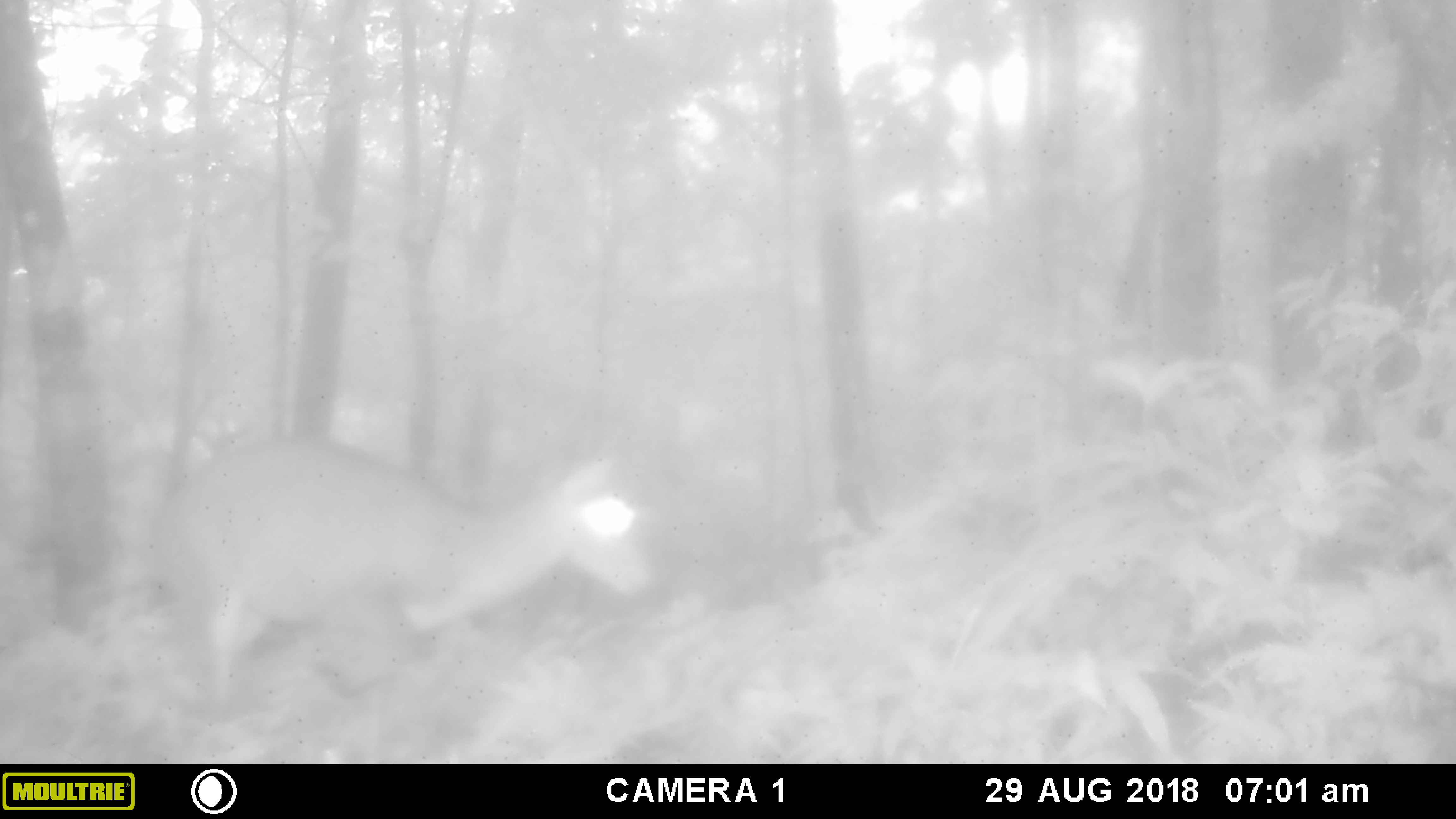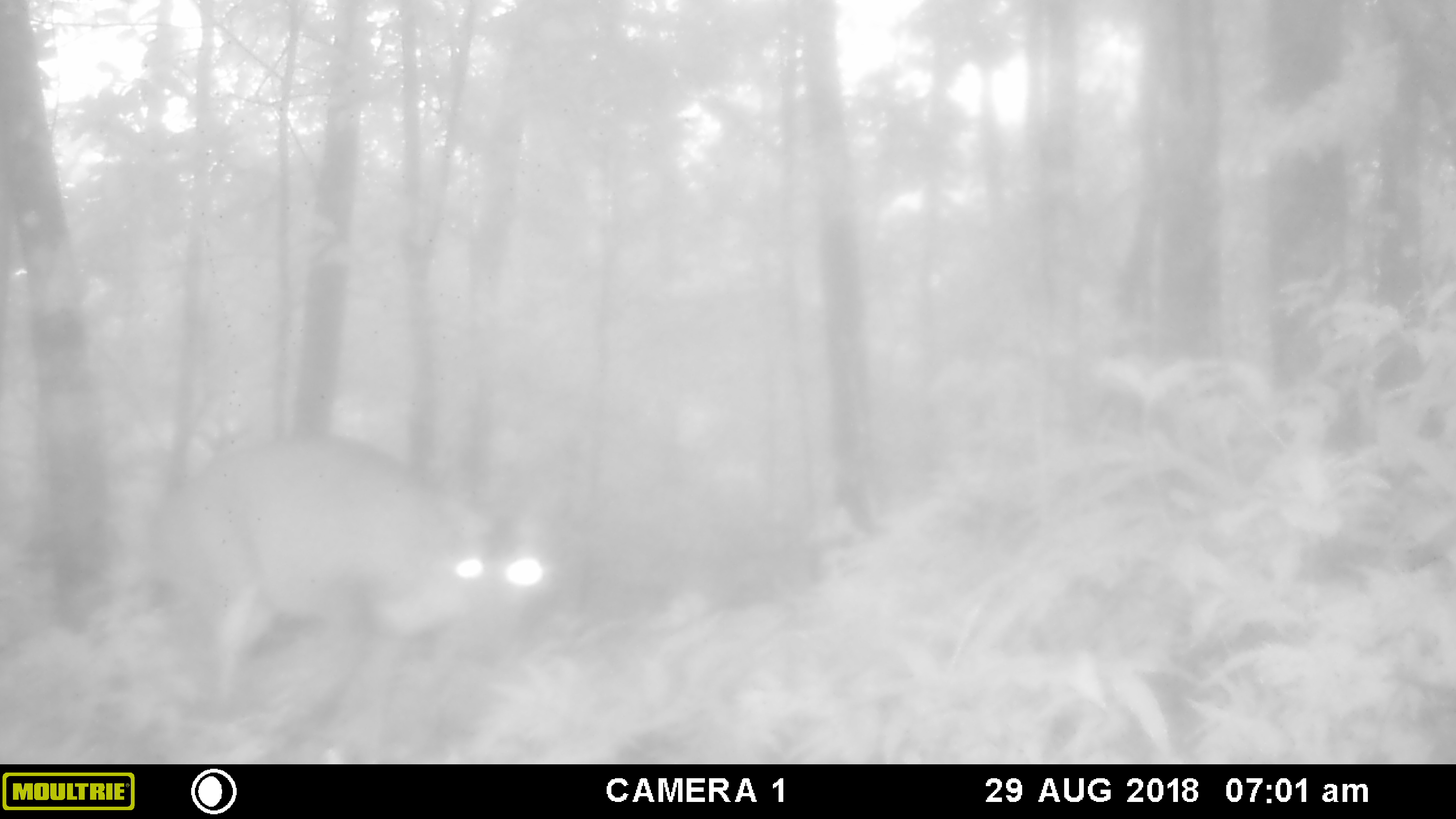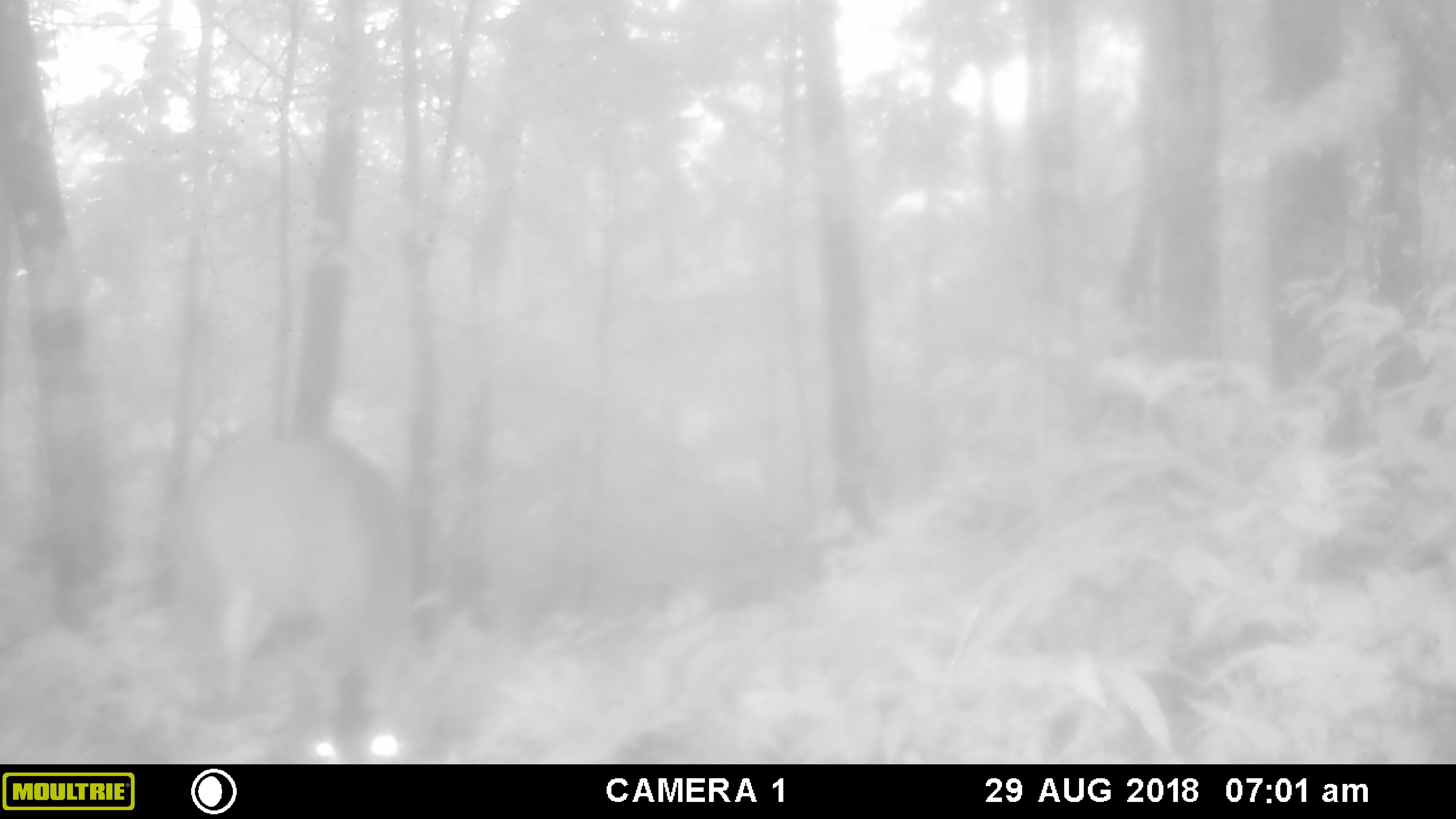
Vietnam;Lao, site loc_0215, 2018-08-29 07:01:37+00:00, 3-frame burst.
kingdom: Animalia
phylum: Chordata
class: Mammalia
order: Artiodactyla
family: Cervidae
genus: Muntiacus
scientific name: Muntiacus vuquangensis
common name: large-antlered muntjac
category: large antlered muntjac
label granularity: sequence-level